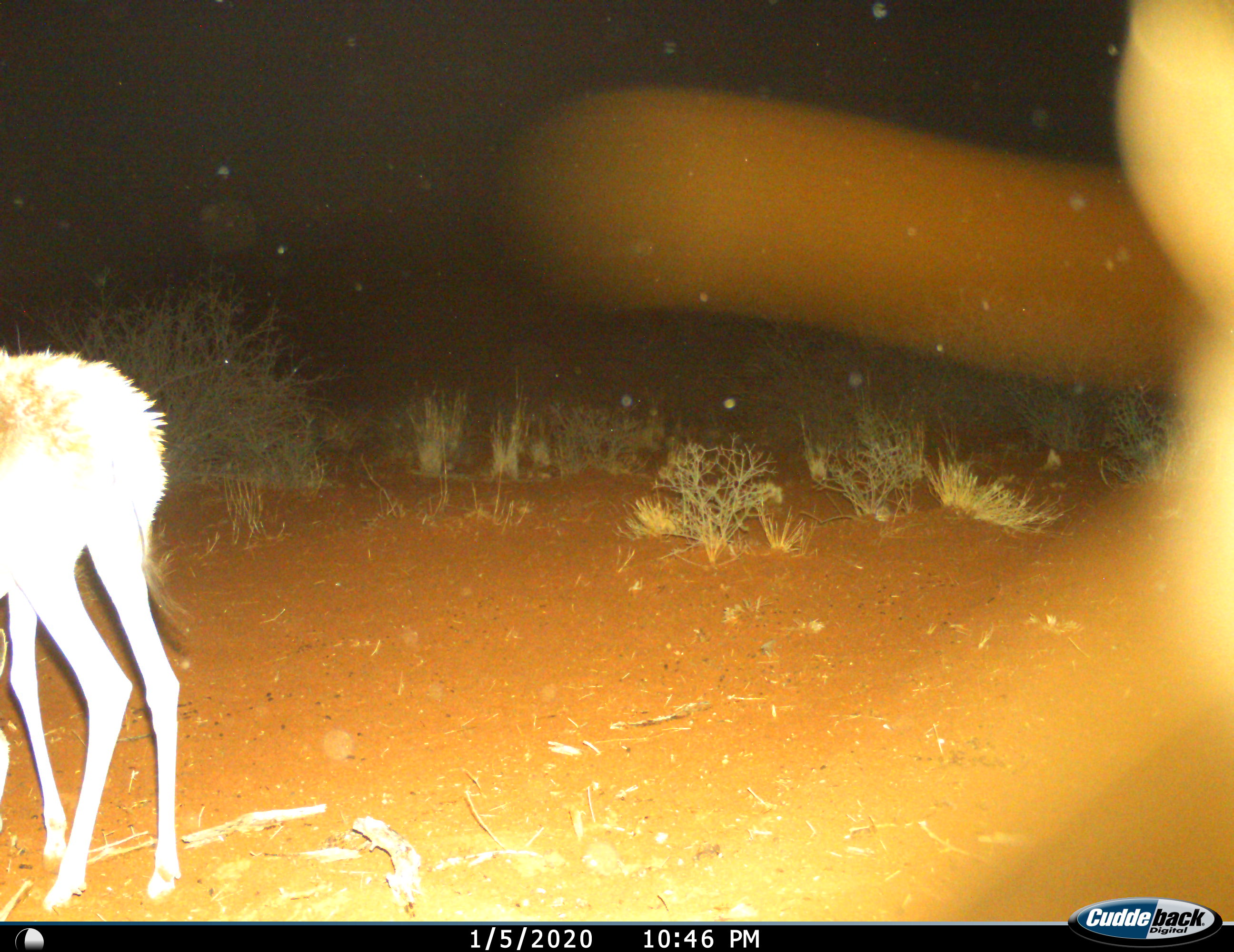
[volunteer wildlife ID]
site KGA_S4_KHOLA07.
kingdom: Animalia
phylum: Chordata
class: Mammalia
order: Artiodactyla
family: Bovidae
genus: Antidorcas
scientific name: Antidorcas marsupialis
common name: springbok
Springbok (Antidorcas marsupialis), count 1. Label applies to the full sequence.